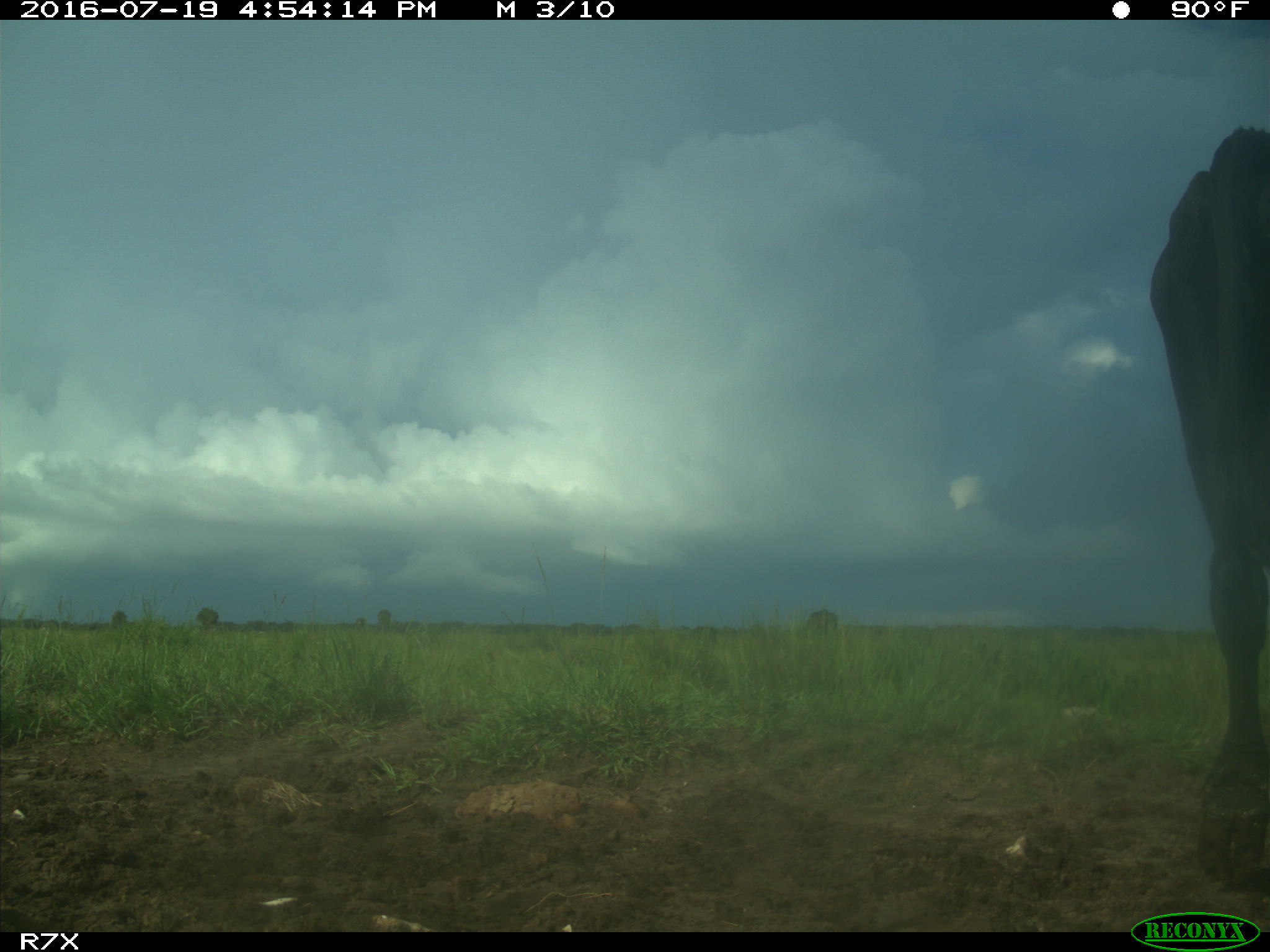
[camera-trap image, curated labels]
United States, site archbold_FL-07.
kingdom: Animalia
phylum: Chordata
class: Mammalia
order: Artiodactyla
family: Bovidae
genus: Bos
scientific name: Bos taurus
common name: domestic cow